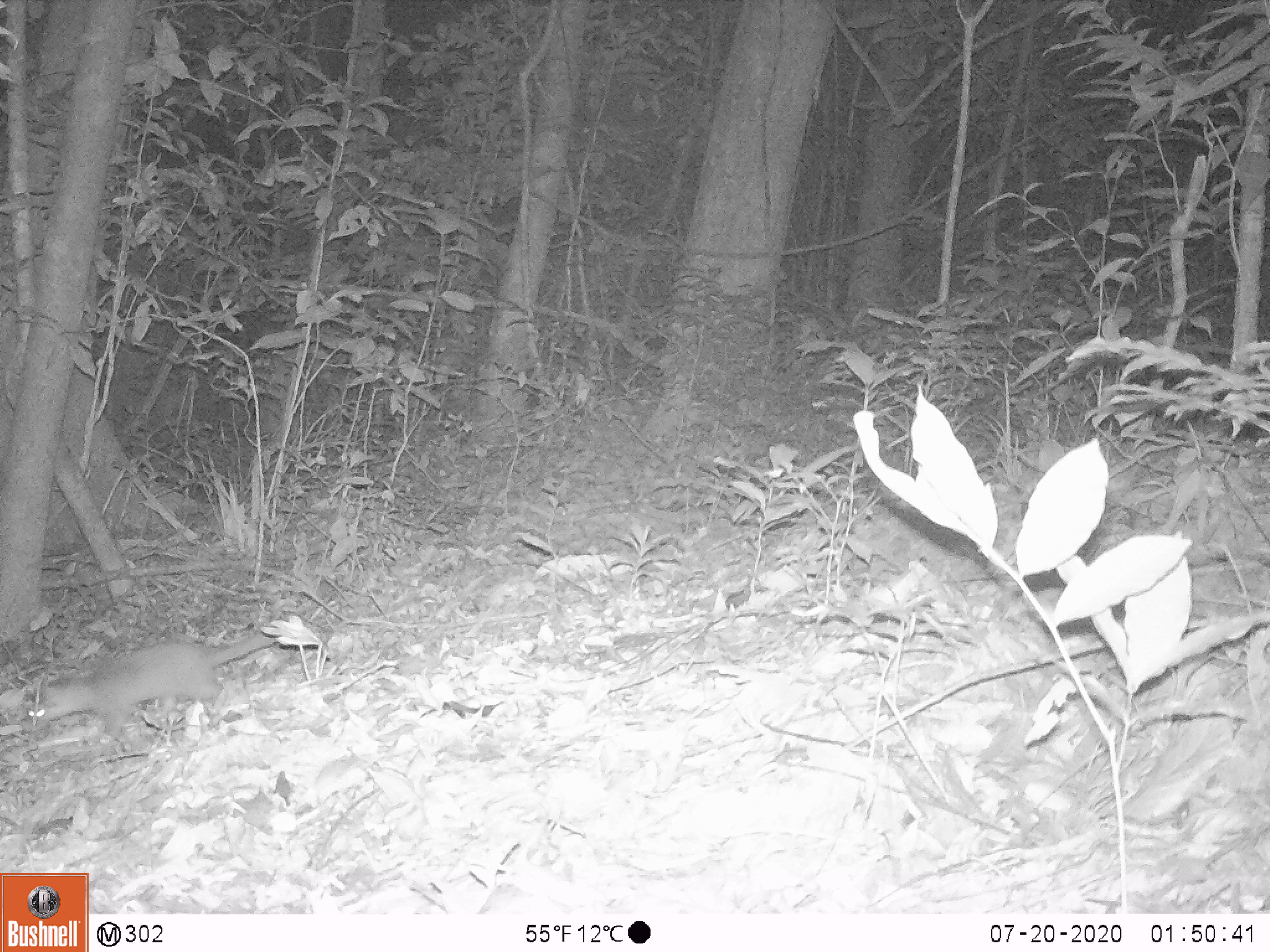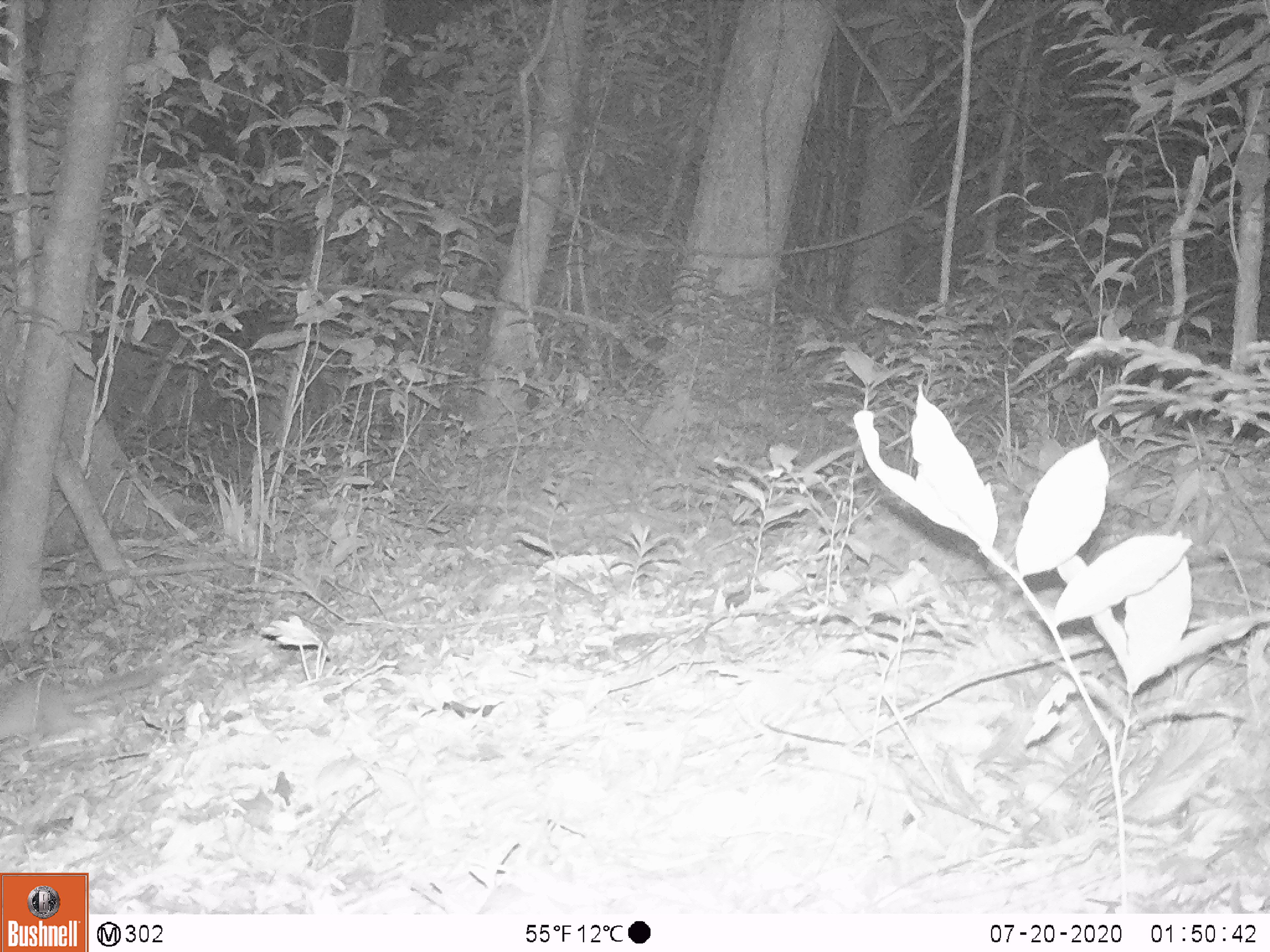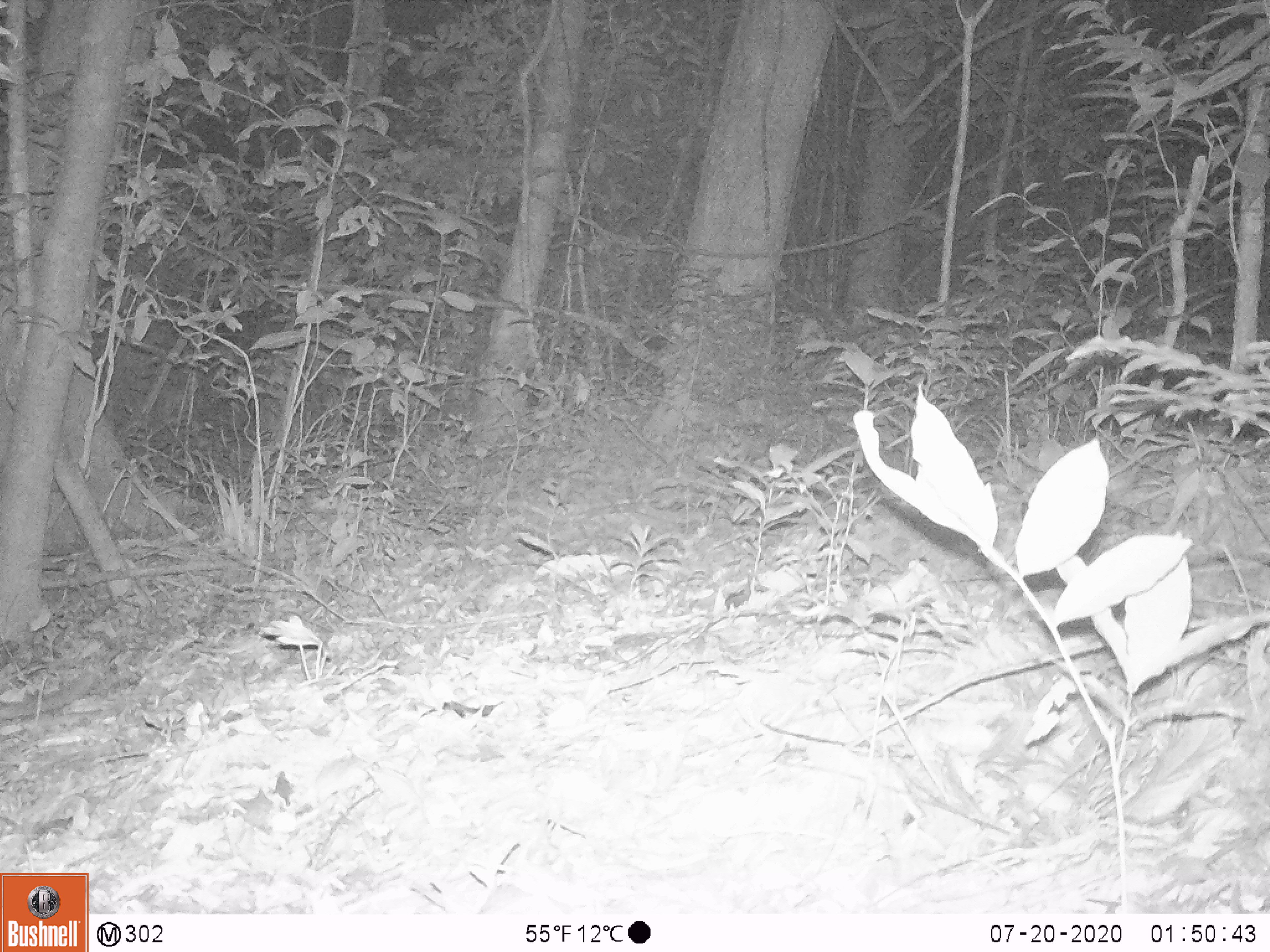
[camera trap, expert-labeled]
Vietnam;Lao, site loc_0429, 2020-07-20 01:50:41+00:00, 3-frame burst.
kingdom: Animalia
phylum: Chordata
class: Mammalia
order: Carnivora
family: Mustelidae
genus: Melogale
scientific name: Melogale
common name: ferret badger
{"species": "ferret badger (Melogale)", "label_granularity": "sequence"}